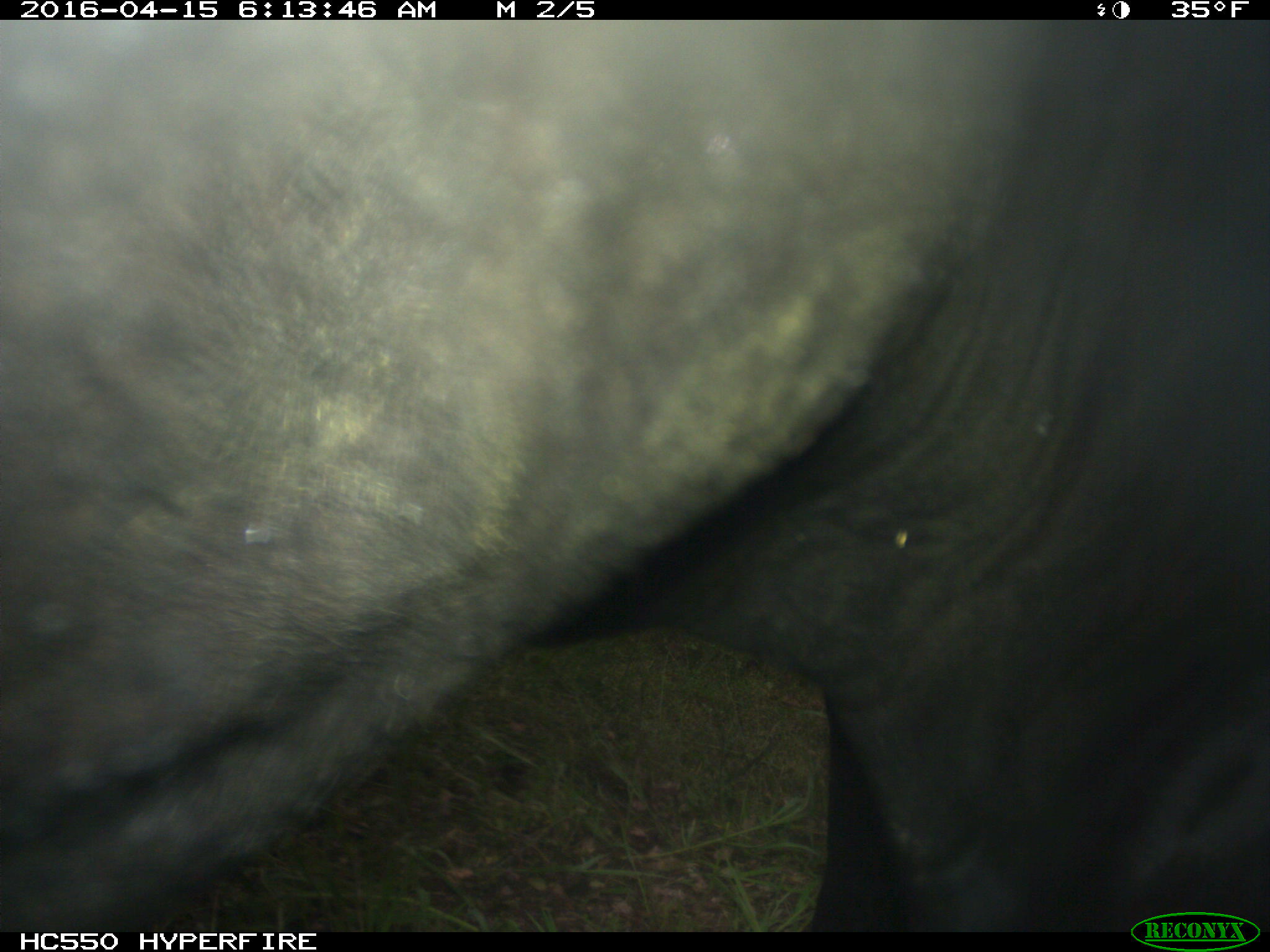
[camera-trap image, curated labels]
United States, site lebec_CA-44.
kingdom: Animalia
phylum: Chordata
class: Mammalia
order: Artiodactyla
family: Bovidae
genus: Bos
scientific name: Bos taurus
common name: domestic cow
Bos taurus (domestic cow).